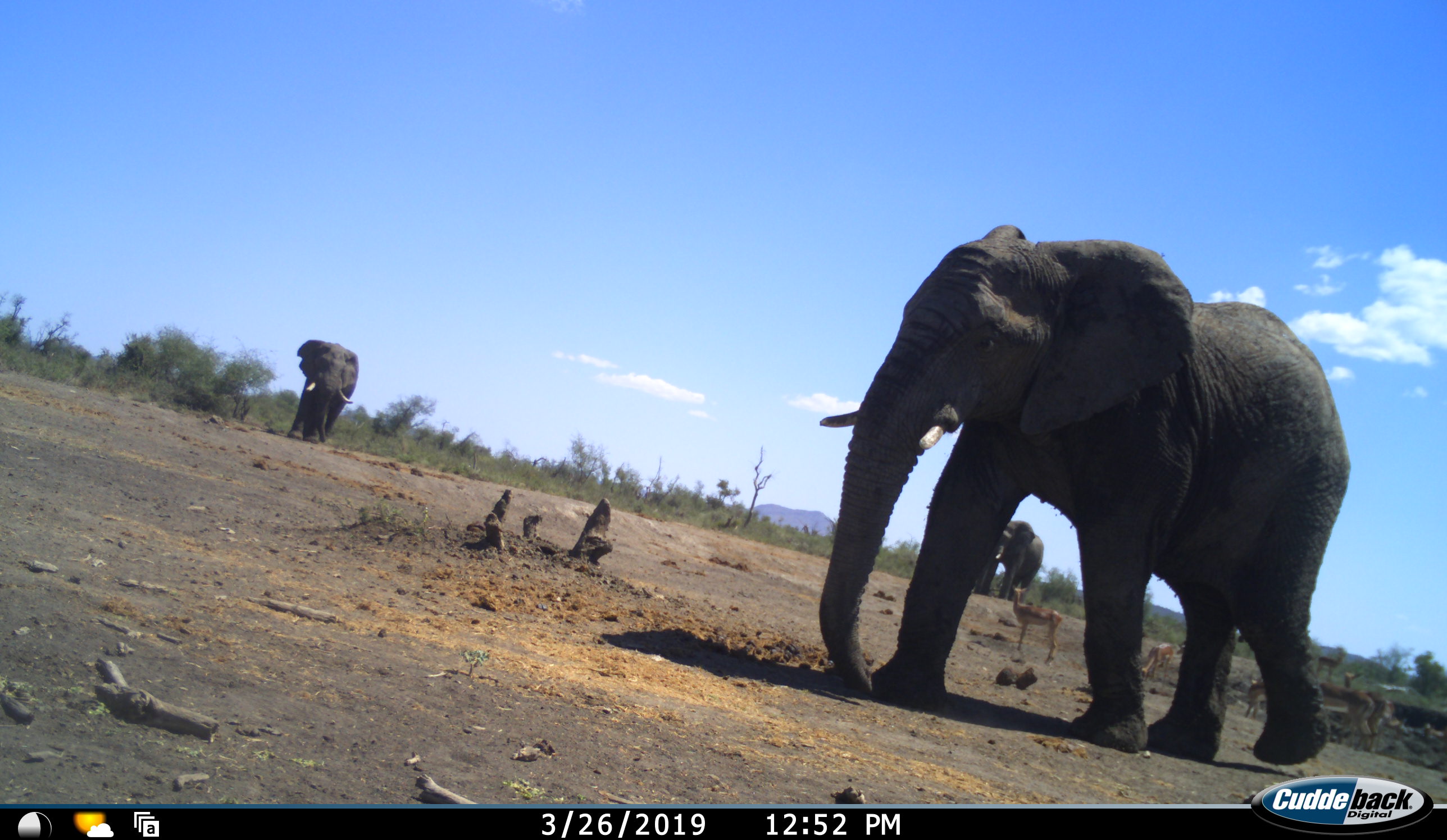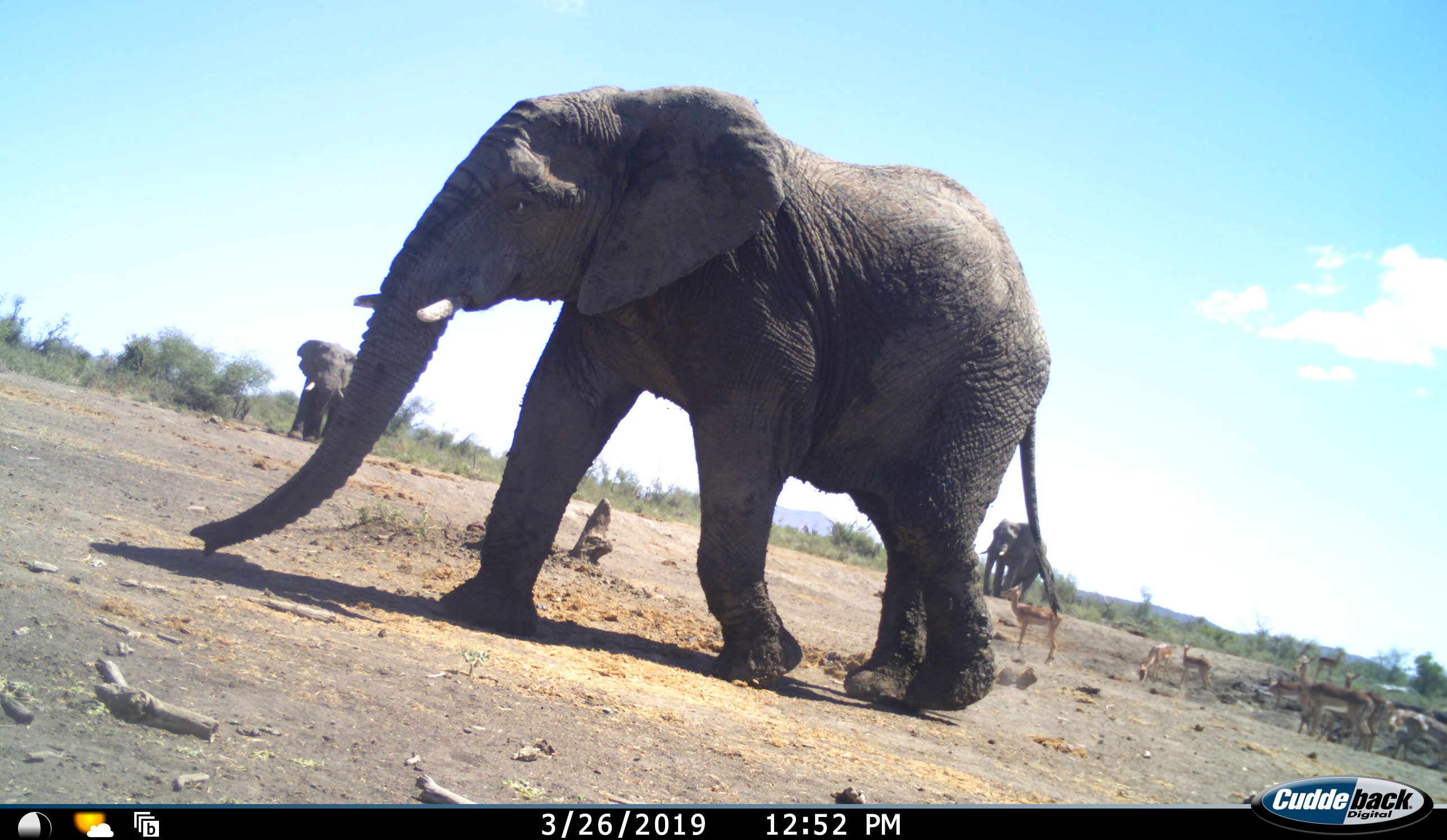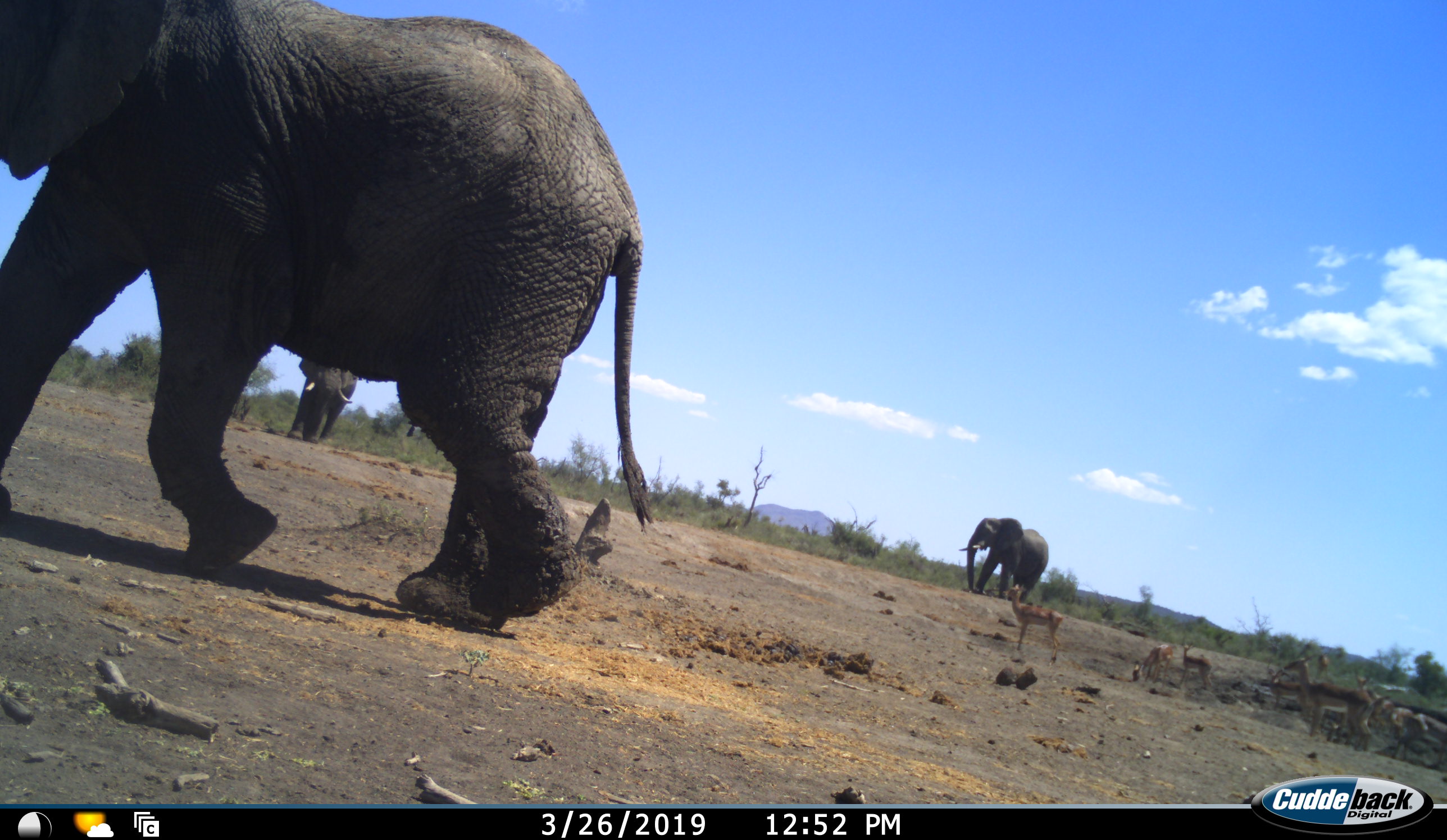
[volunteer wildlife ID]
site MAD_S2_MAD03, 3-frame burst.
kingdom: Animalia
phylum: Chordata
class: Mammalia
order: Proboscidea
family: Elephantidae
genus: Loxodonta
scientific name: Loxodonta africana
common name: african bush elephant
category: elephant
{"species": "elephant (african bush elephant) (Loxodonta africana)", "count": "3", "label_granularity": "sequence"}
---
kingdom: Animalia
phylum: Chordata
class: Mammalia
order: Artiodactyla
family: Bovidae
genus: Aepyceros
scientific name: Aepyceros melampus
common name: impala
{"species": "impala (Aepyceros melampus)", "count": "8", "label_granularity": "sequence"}